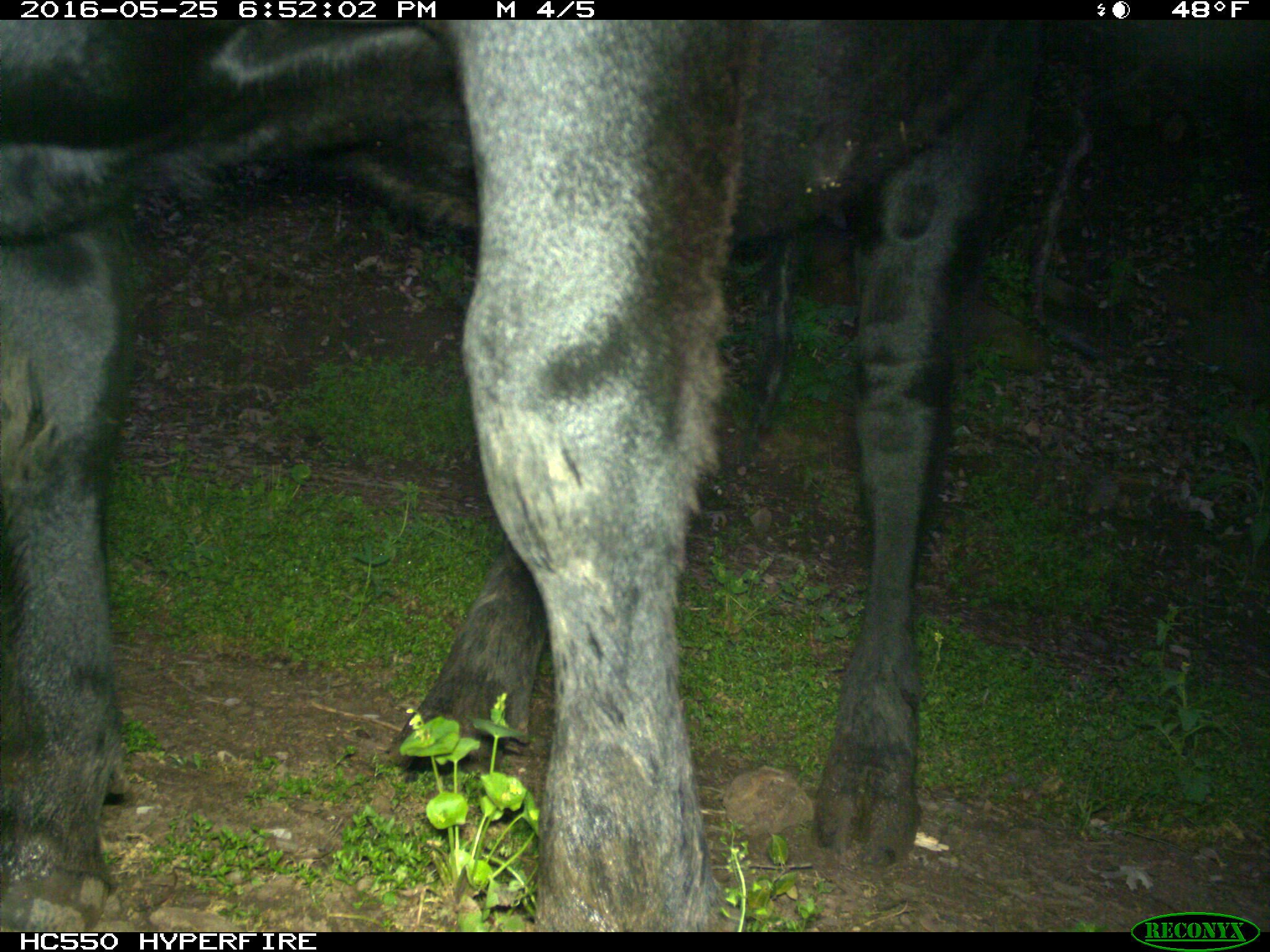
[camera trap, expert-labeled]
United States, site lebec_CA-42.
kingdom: Animalia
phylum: Chordata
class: Mammalia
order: Artiodactyla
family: Bovidae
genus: Bos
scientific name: Bos taurus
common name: domestic cow